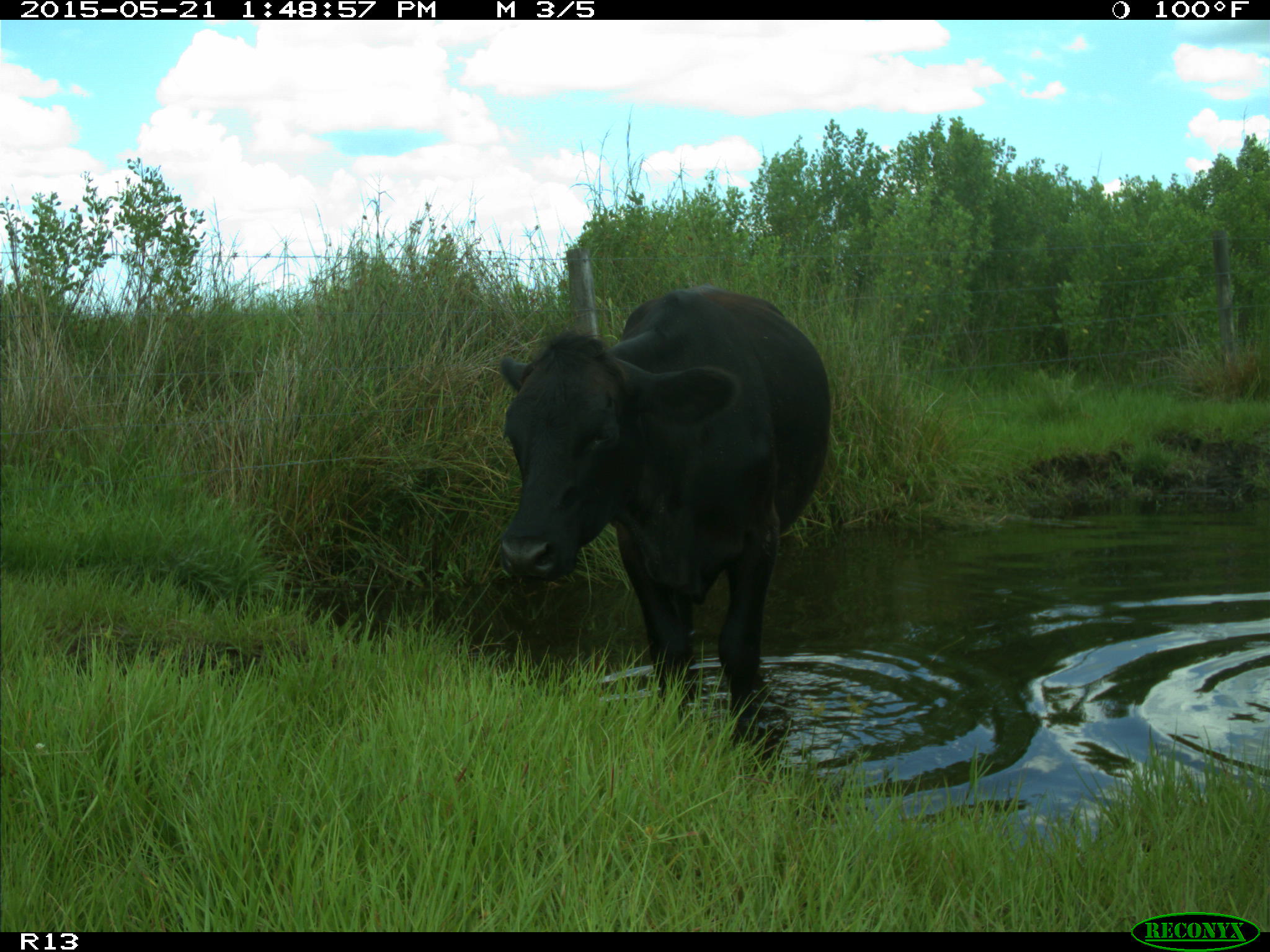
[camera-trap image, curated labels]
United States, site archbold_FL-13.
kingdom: Animalia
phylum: Chordata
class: Mammalia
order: Artiodactyla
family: Bovidae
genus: Bos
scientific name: Bos taurus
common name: domestic cow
Bos taurus (domestic cow).